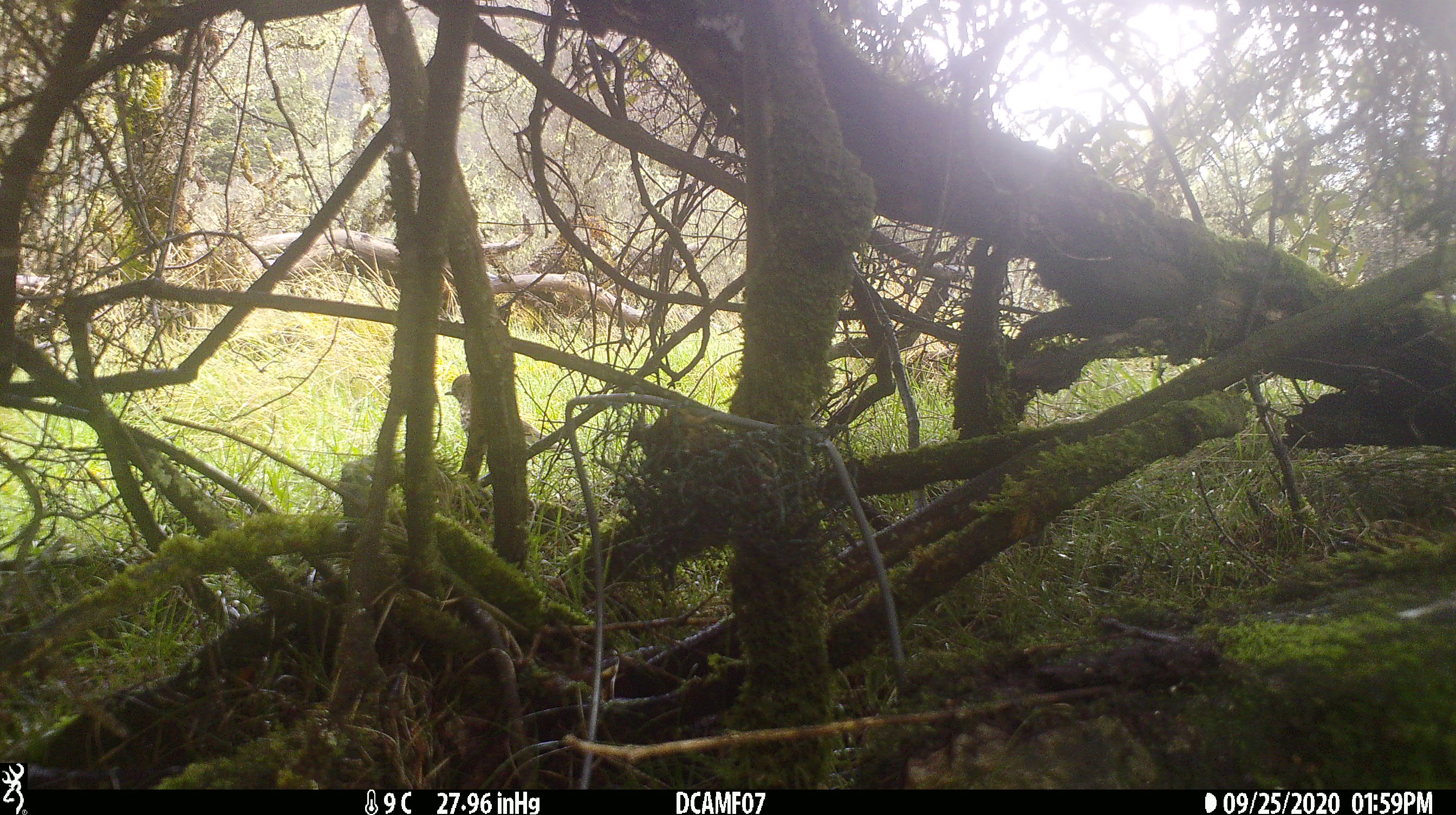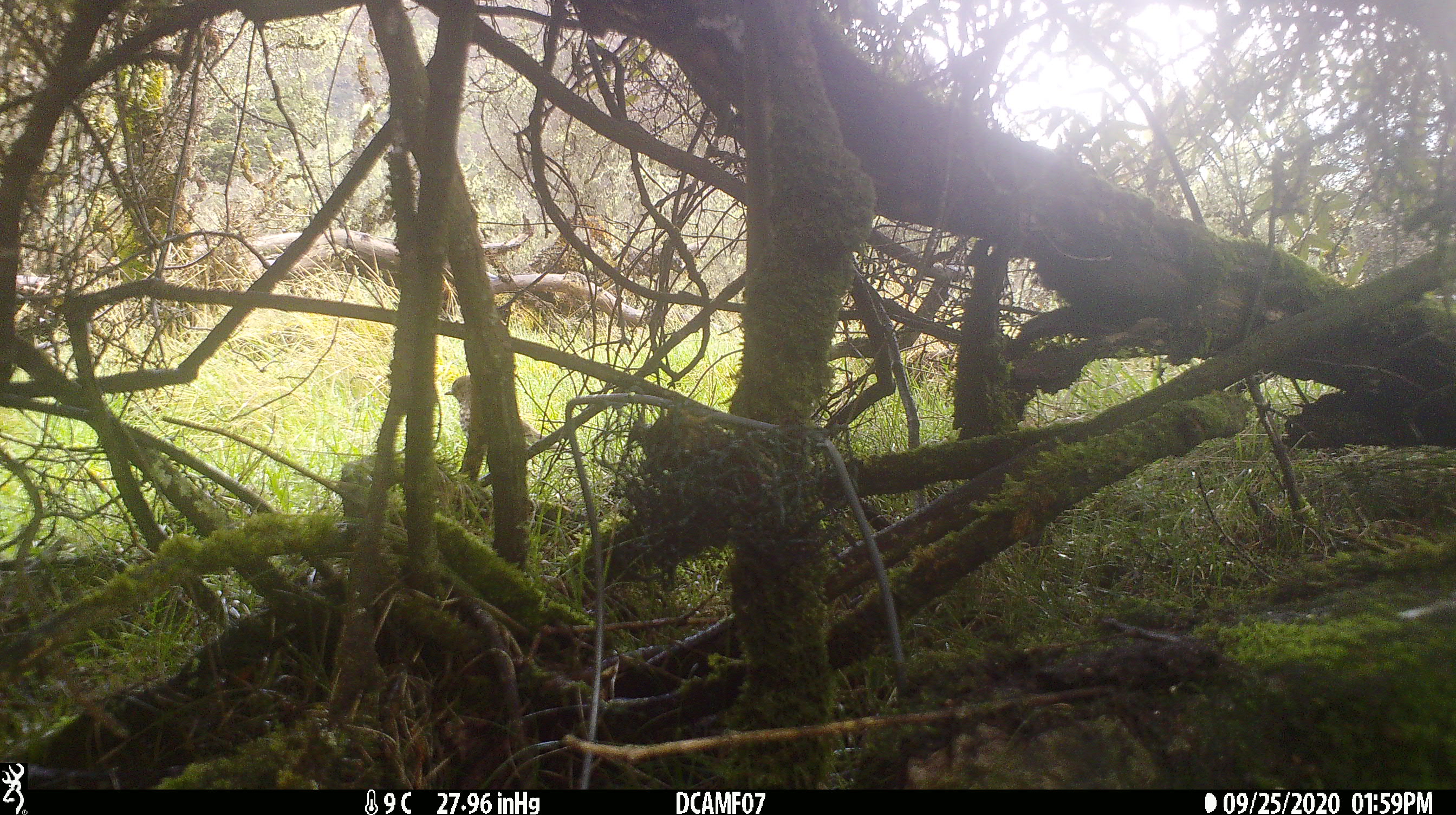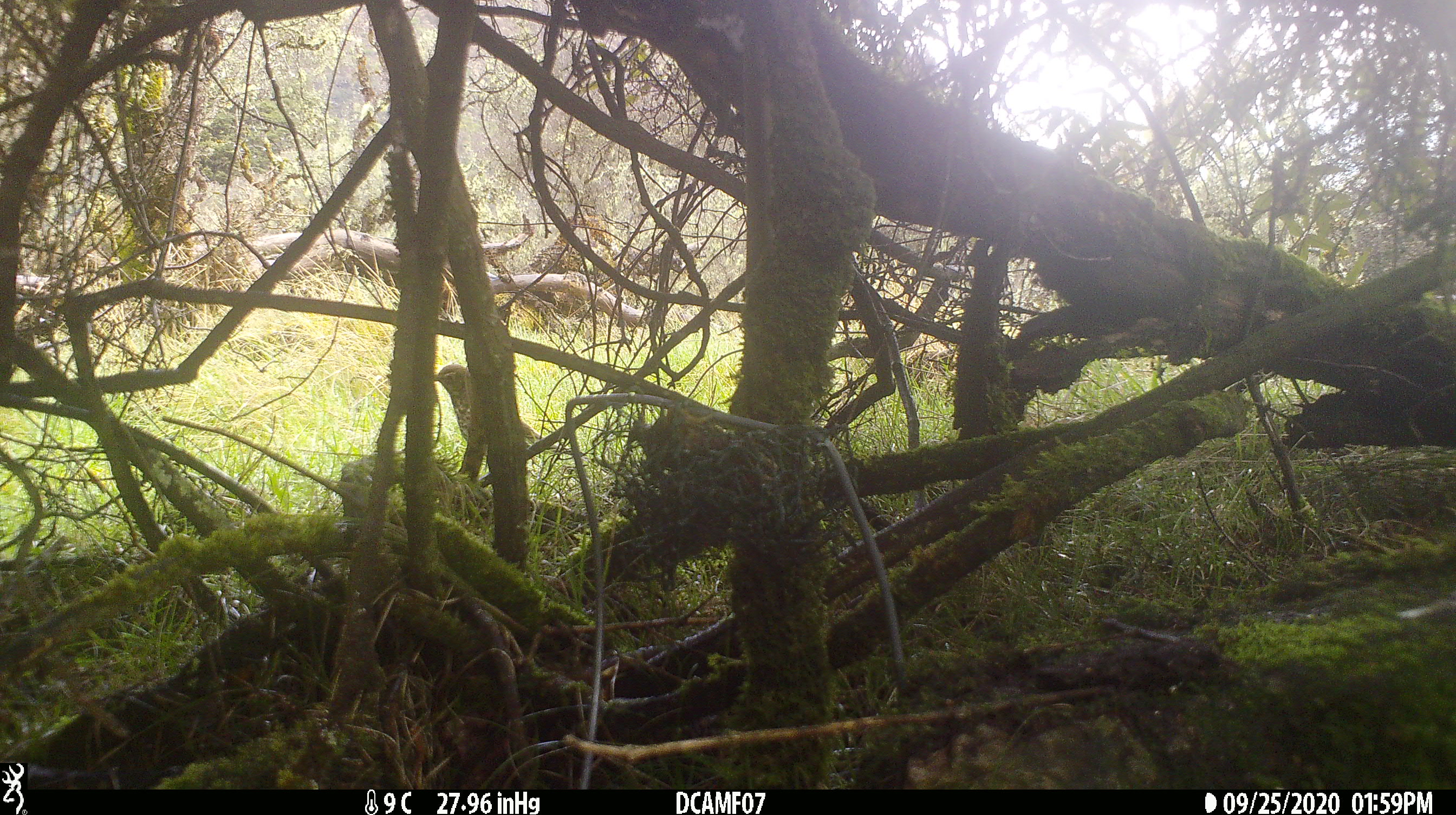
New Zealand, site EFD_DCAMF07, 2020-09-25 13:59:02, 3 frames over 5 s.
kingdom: Animalia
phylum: Chordata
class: Aves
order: Passeriformes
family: Turdidae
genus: Turdus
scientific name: Turdus philomelos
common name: song thrush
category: thrush